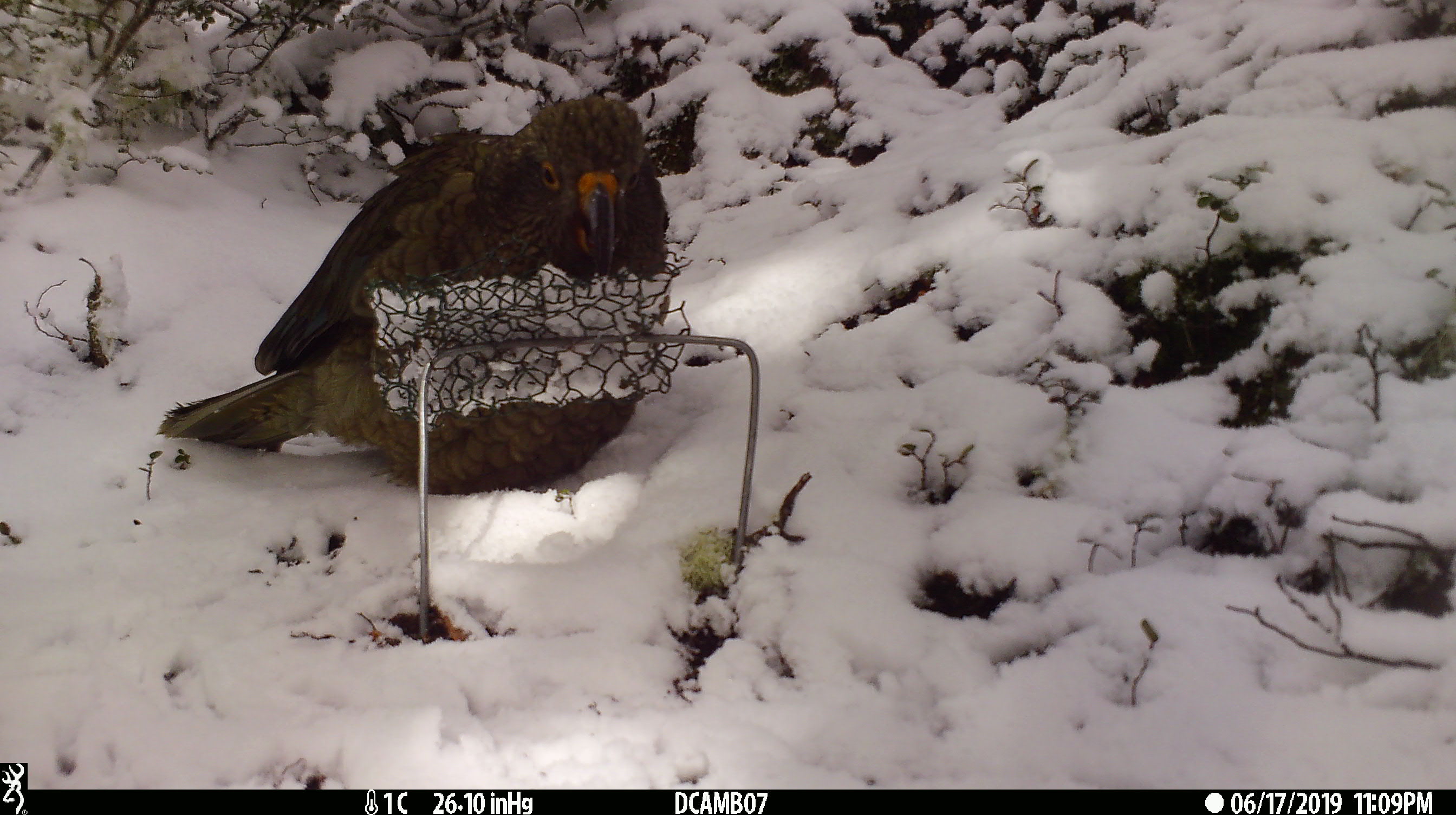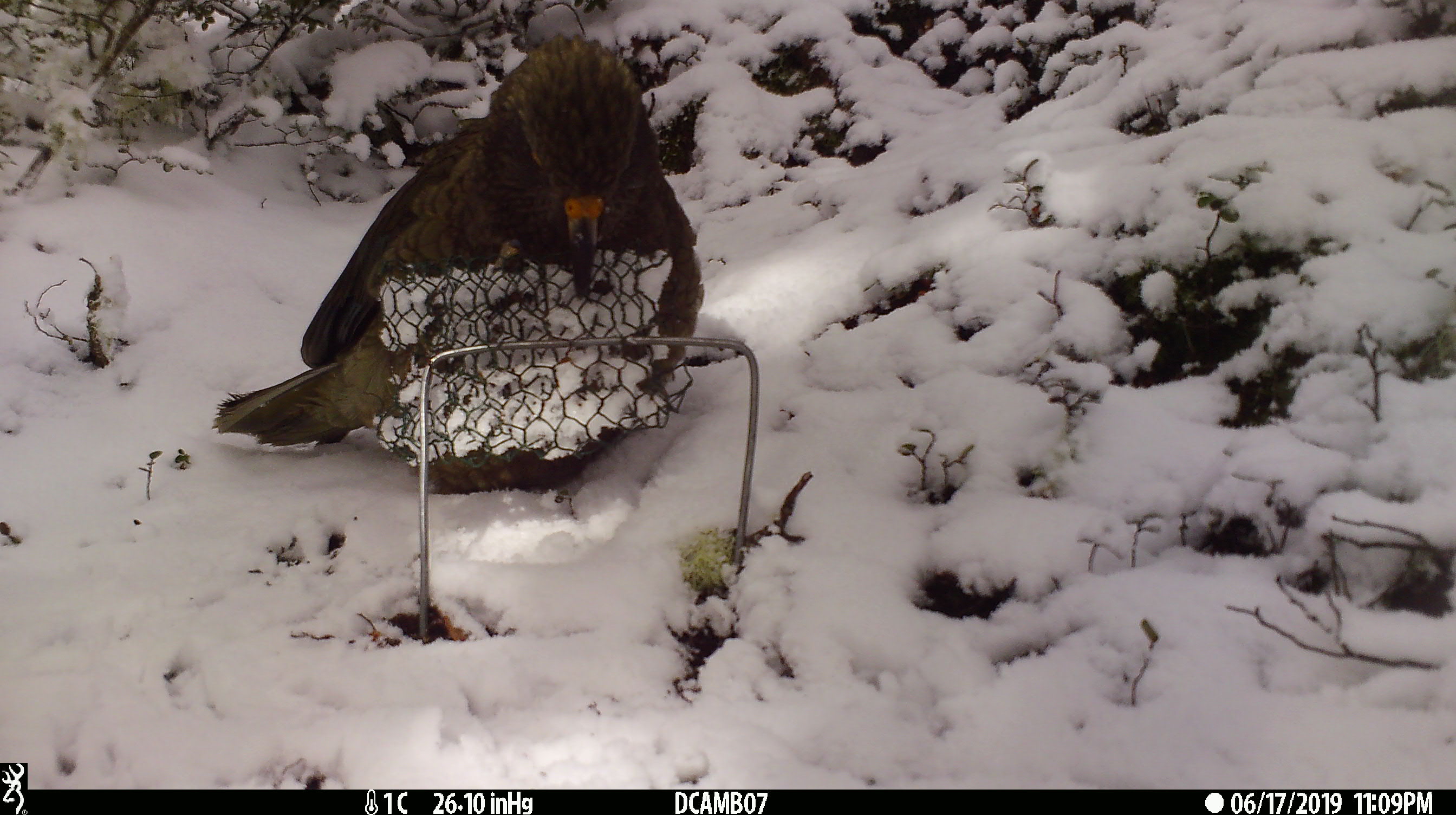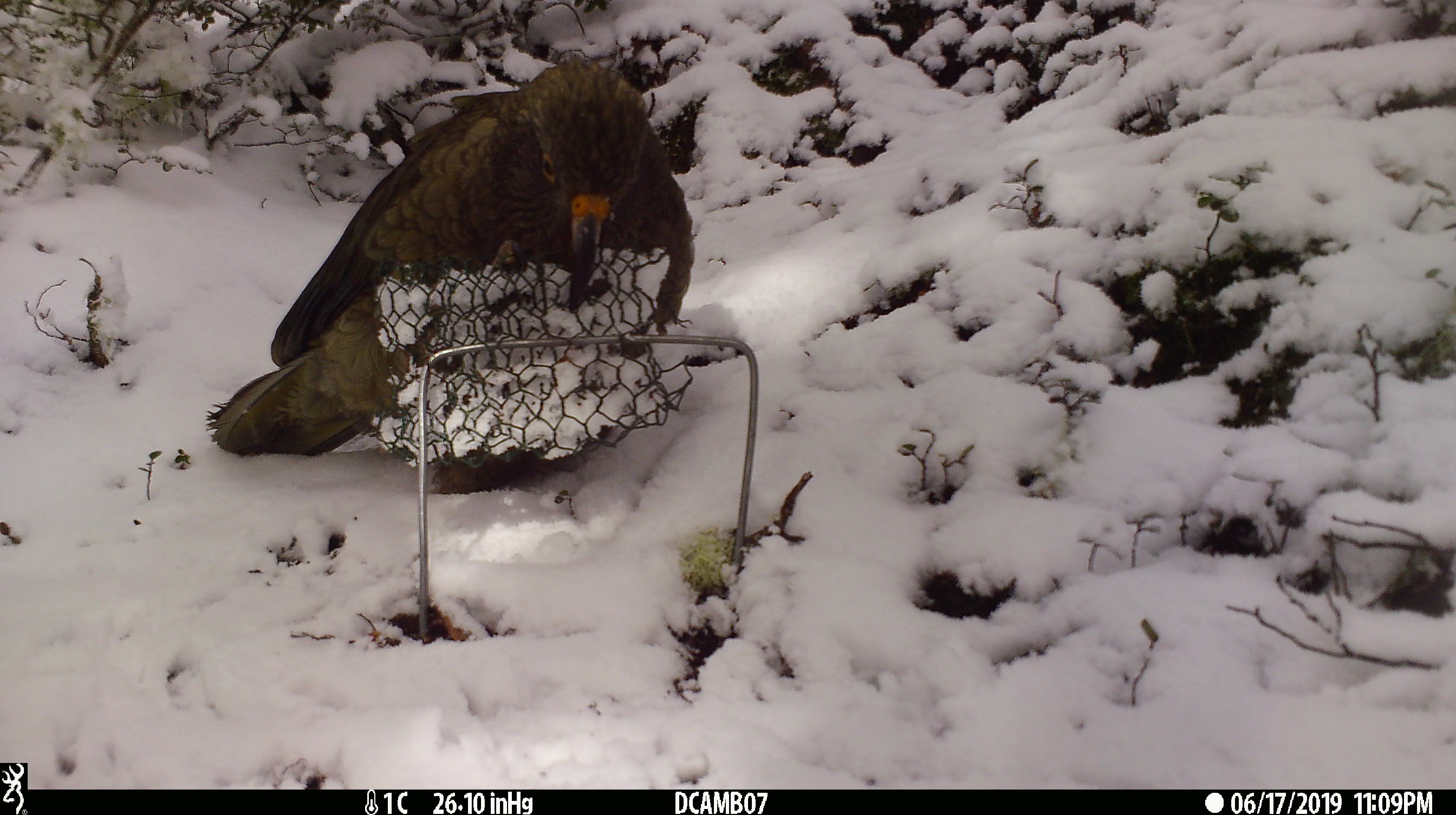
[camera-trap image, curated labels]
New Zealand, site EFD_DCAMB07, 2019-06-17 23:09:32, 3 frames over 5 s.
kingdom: Animalia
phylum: Chordata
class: Aves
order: Psittaciformes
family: Strigopidae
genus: Nestor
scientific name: Nestor notabilis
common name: kea